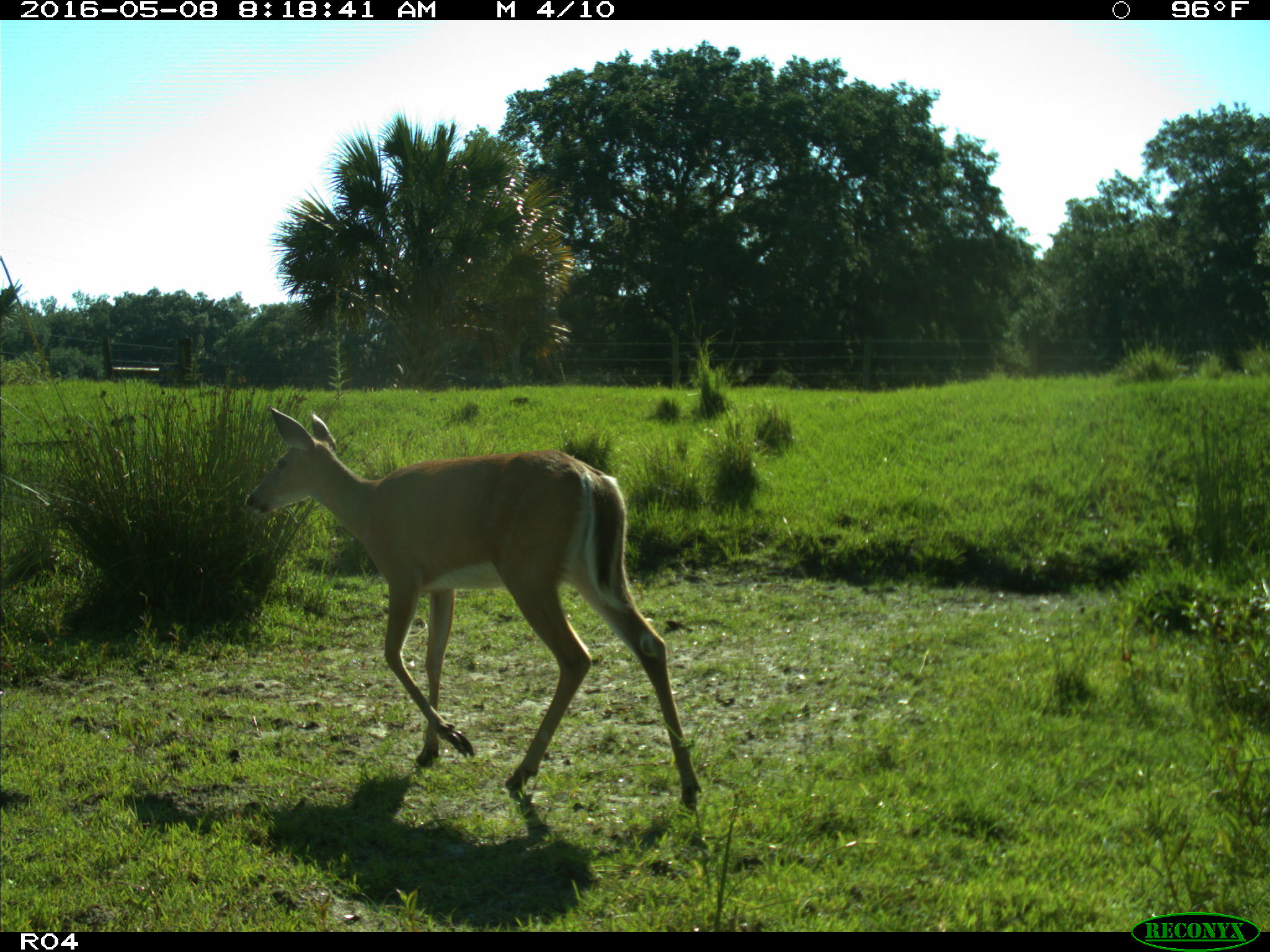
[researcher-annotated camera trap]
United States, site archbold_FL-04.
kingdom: Animalia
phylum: Chordata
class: Mammalia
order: Artiodactyla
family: Cervidae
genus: Odocoileus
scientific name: Odocoileus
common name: deer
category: unidentified deer